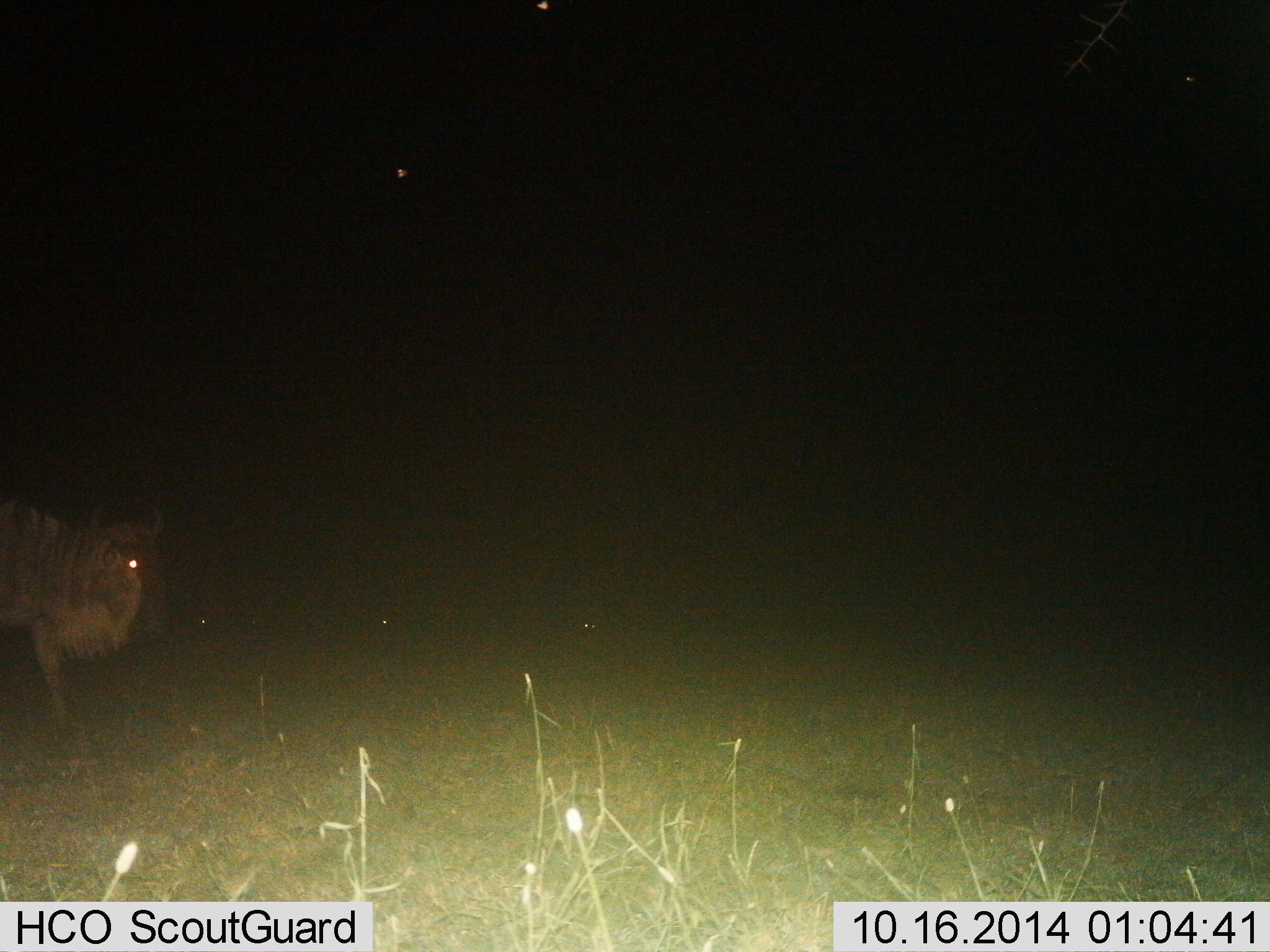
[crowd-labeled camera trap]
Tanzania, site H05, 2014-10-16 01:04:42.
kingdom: Animalia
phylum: Chordata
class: Mammalia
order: Artiodactyla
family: Bovidae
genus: Connochaetes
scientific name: Connochaetes taurinus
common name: blue wildebeest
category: wildebeest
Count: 1.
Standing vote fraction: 60%.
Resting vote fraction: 10%.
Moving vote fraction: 40%.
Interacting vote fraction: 0%.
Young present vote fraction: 0%.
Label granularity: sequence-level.